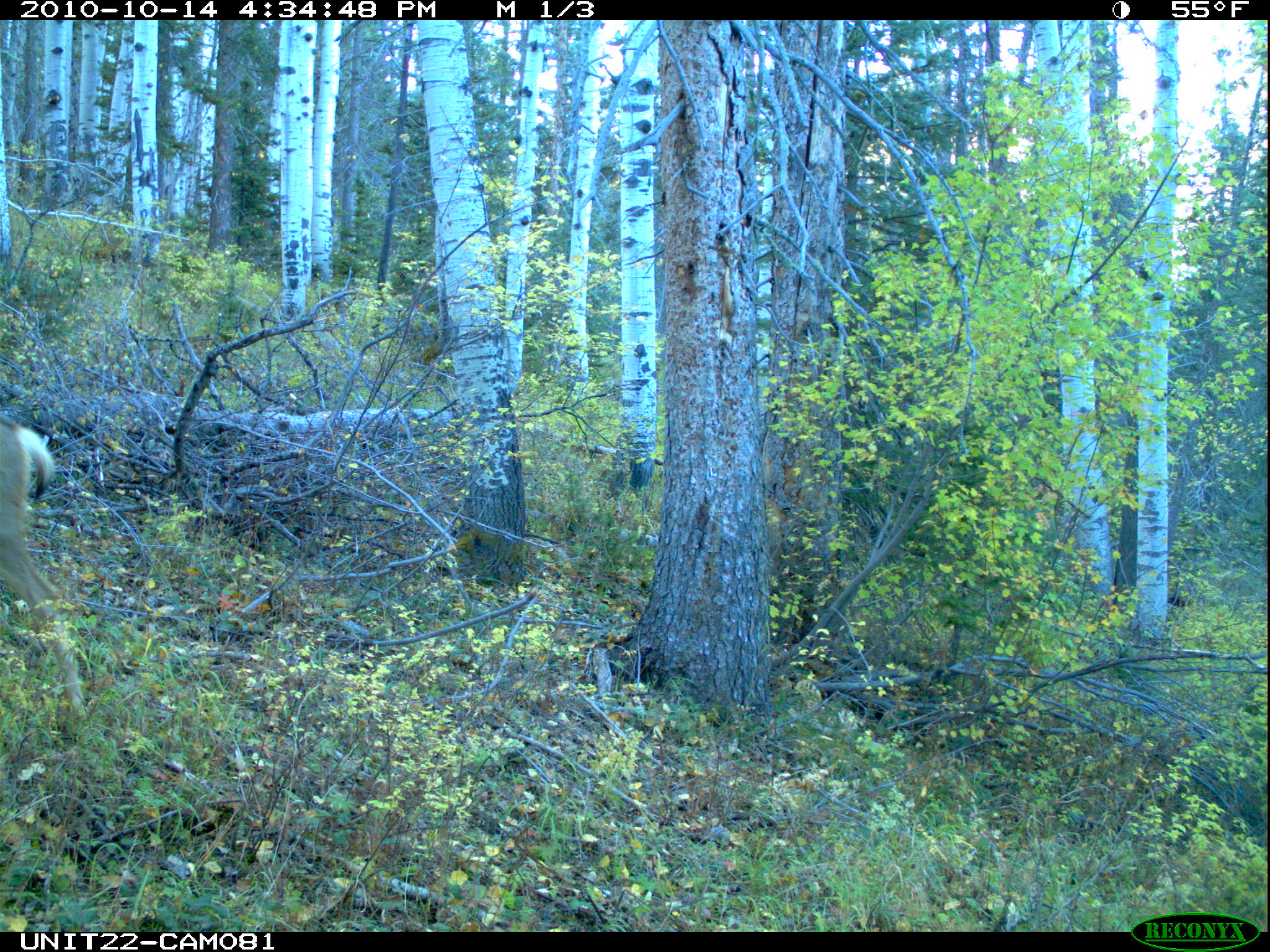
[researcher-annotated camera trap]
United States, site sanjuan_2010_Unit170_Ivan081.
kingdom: Animalia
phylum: Chordata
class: Mammalia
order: Artiodactyla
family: Cervidae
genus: Odocoileus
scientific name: Odocoileus hemionus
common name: mule deer